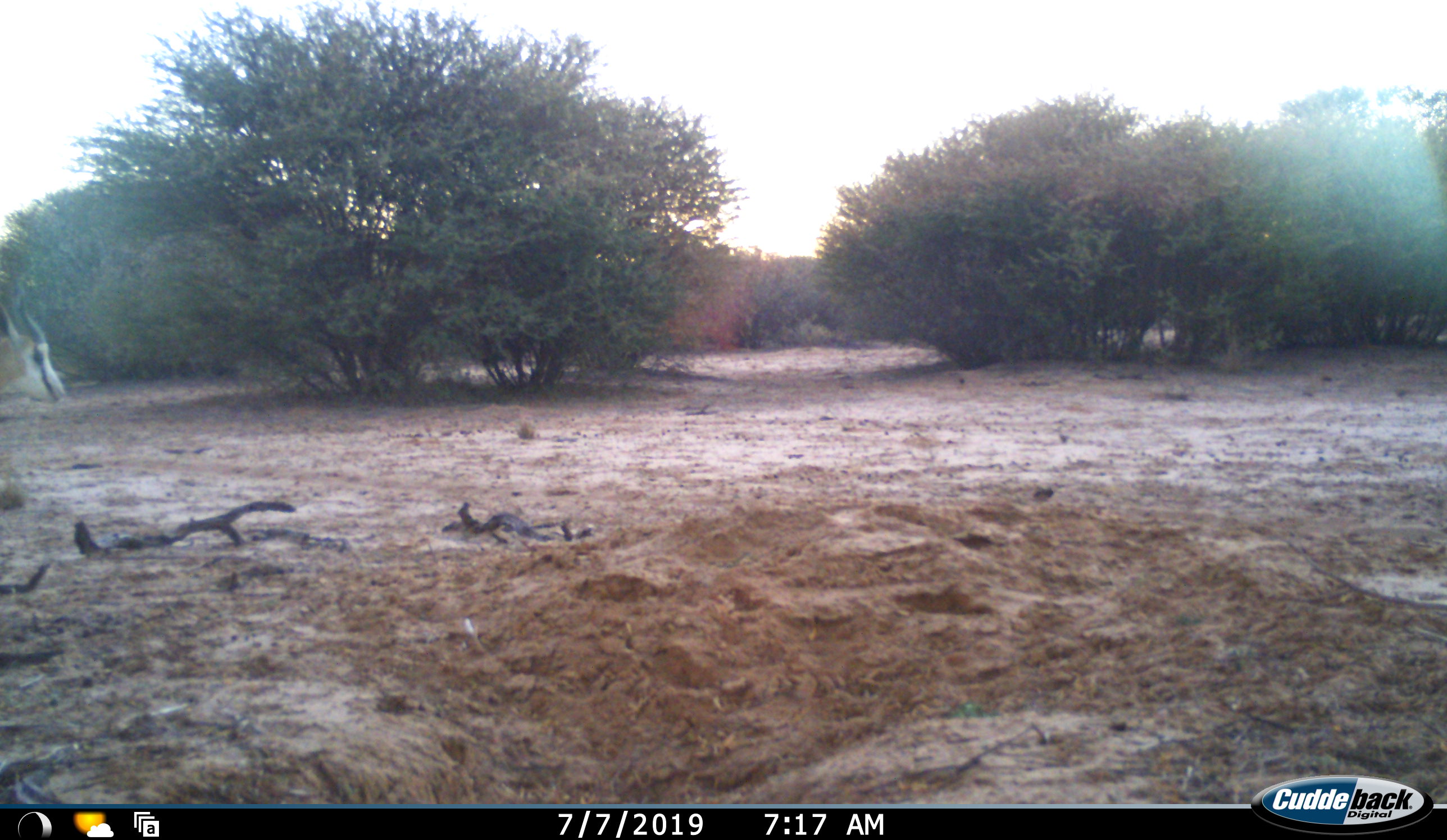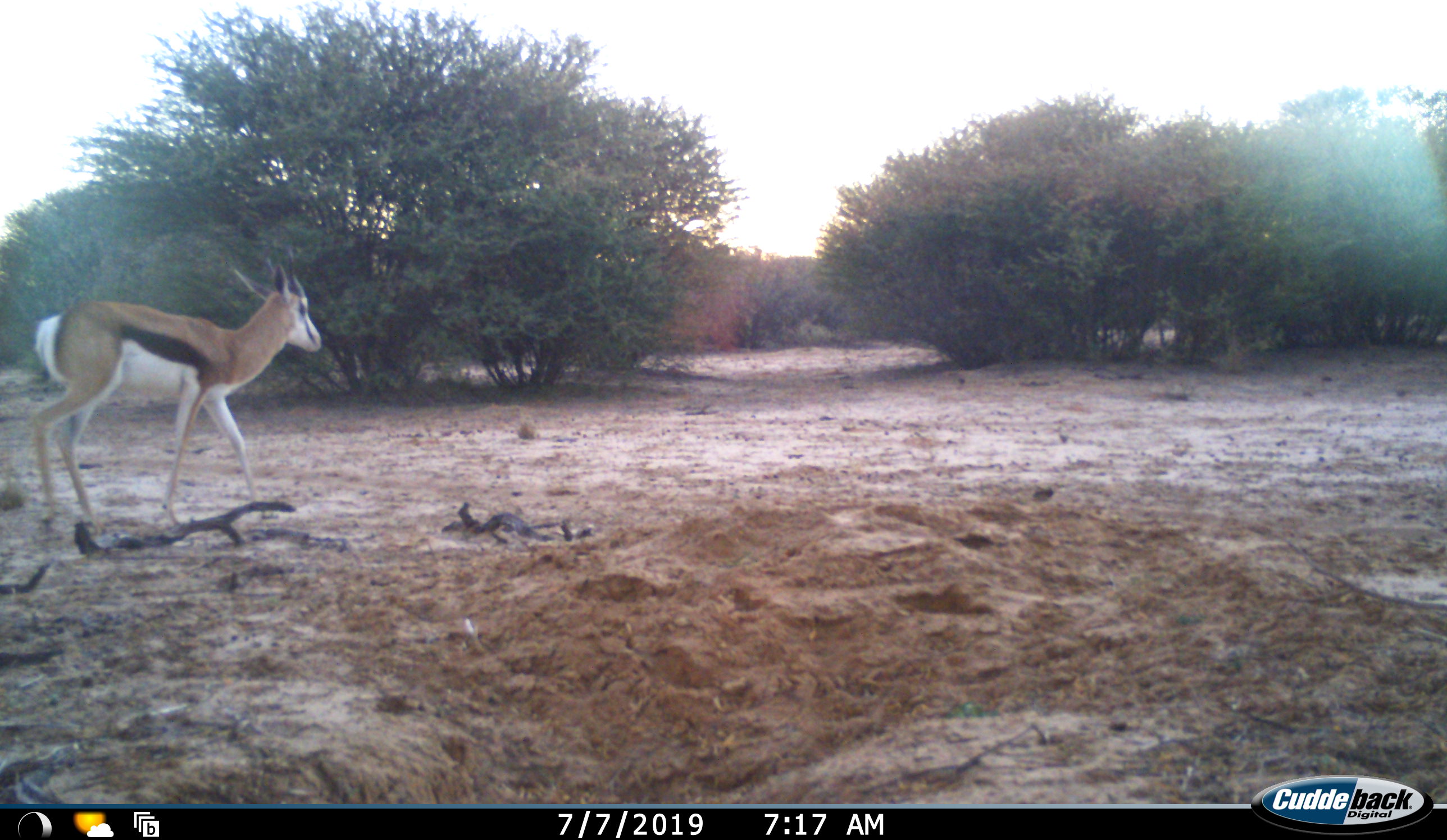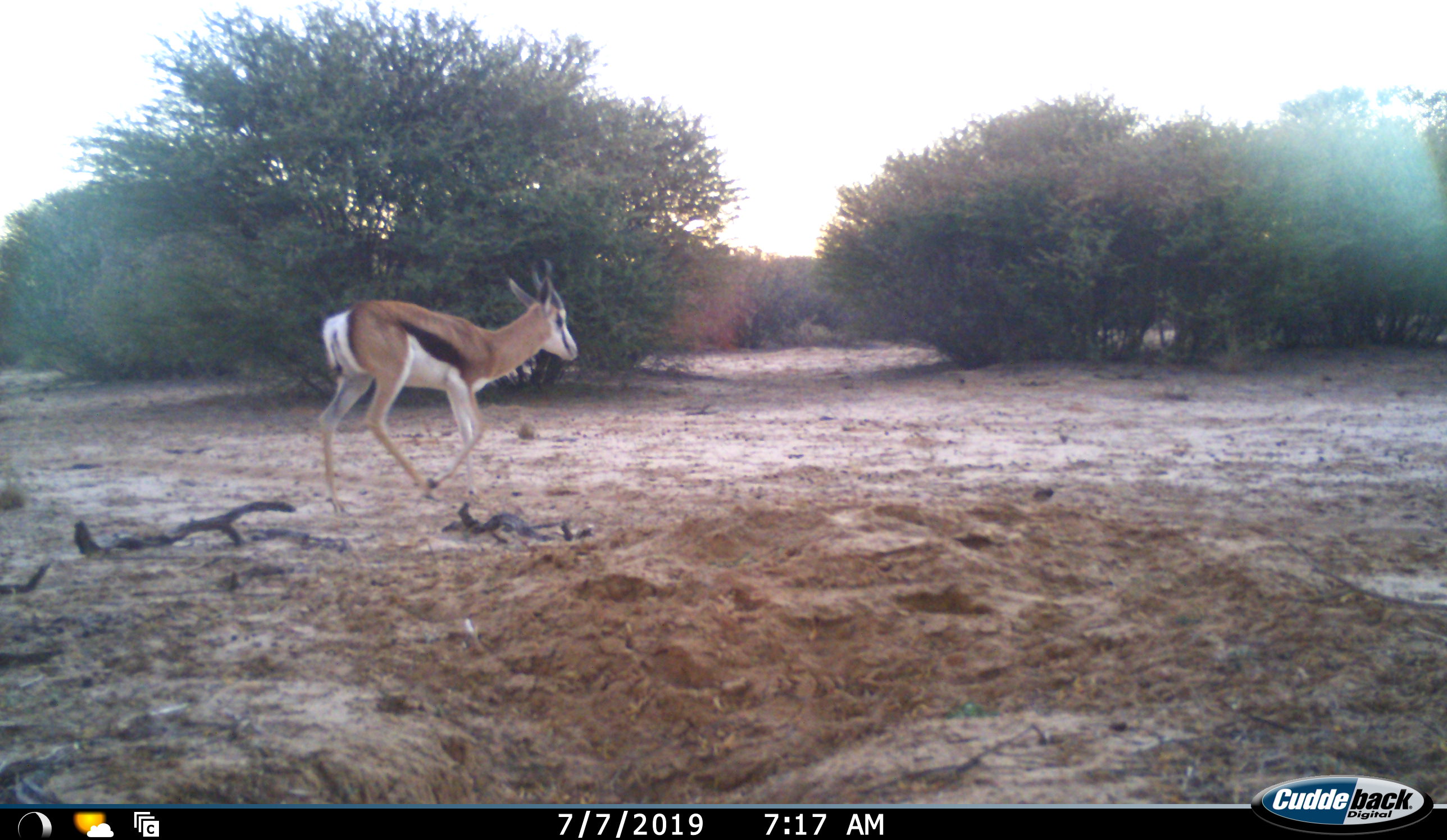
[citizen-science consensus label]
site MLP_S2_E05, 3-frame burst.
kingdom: Animalia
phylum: Chordata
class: Mammalia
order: Artiodactyla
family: Bovidae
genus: Antidorcas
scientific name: Antidorcas marsupialis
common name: springbok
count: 1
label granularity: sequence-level